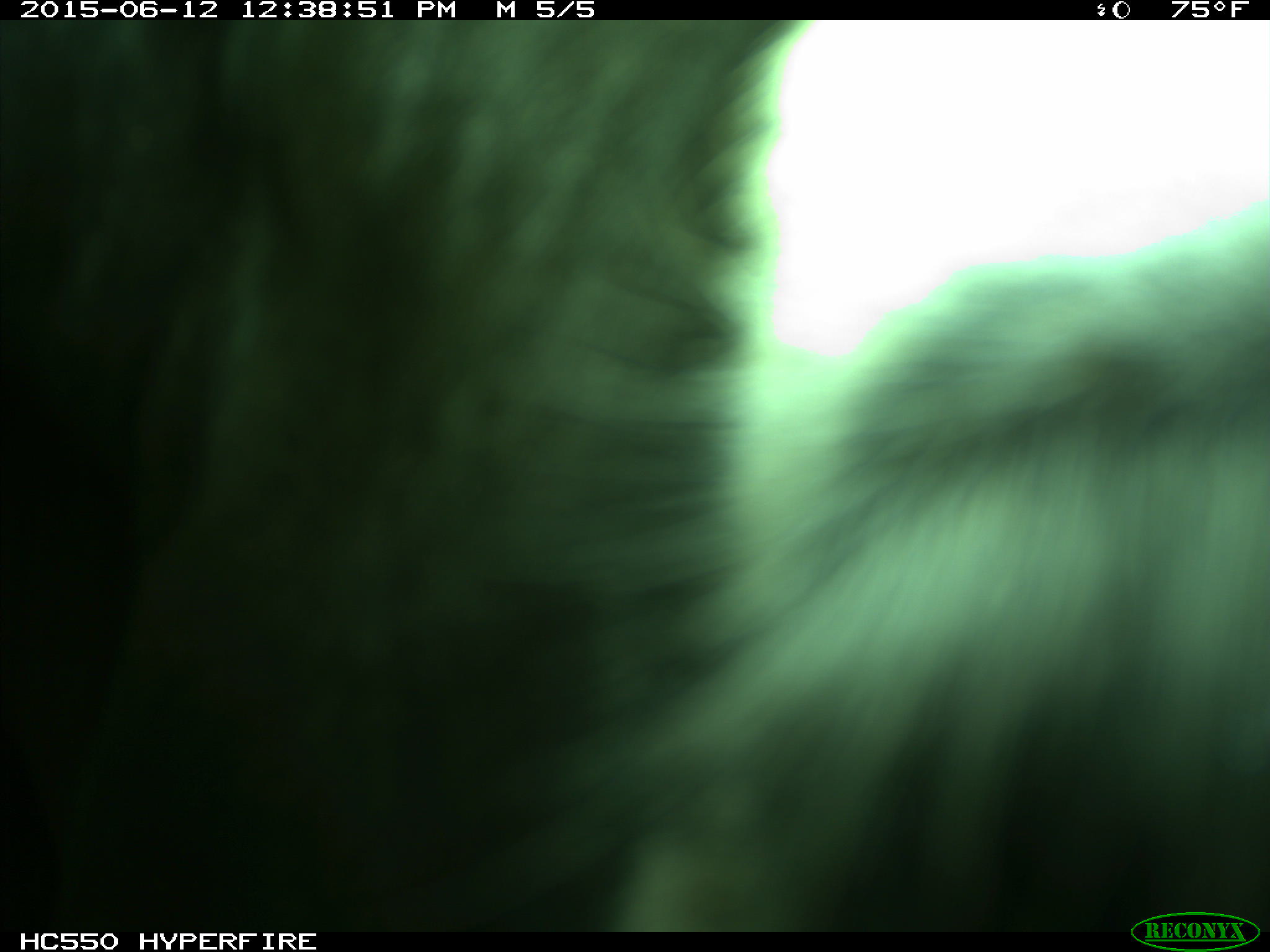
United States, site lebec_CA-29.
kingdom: Animalia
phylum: Chordata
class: Mammalia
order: Artiodactyla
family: Bovidae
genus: Bos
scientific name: Bos taurus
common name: domestic cow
Bos taurus (domestic cow).